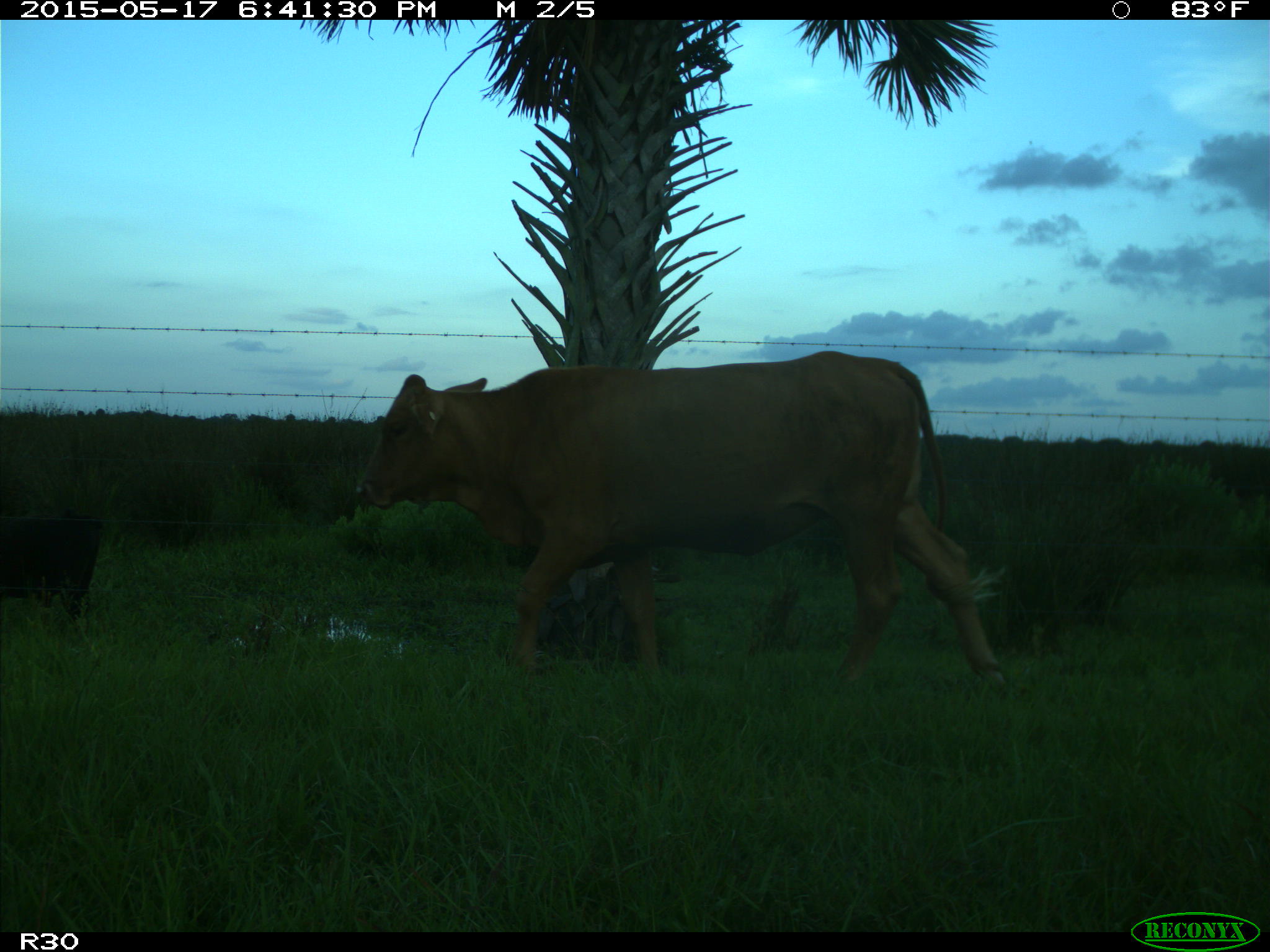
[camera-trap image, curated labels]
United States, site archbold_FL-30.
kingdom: Animalia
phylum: Chordata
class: Mammalia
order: Artiodactyla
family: Bovidae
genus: Bos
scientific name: Bos taurus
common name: domestic cow